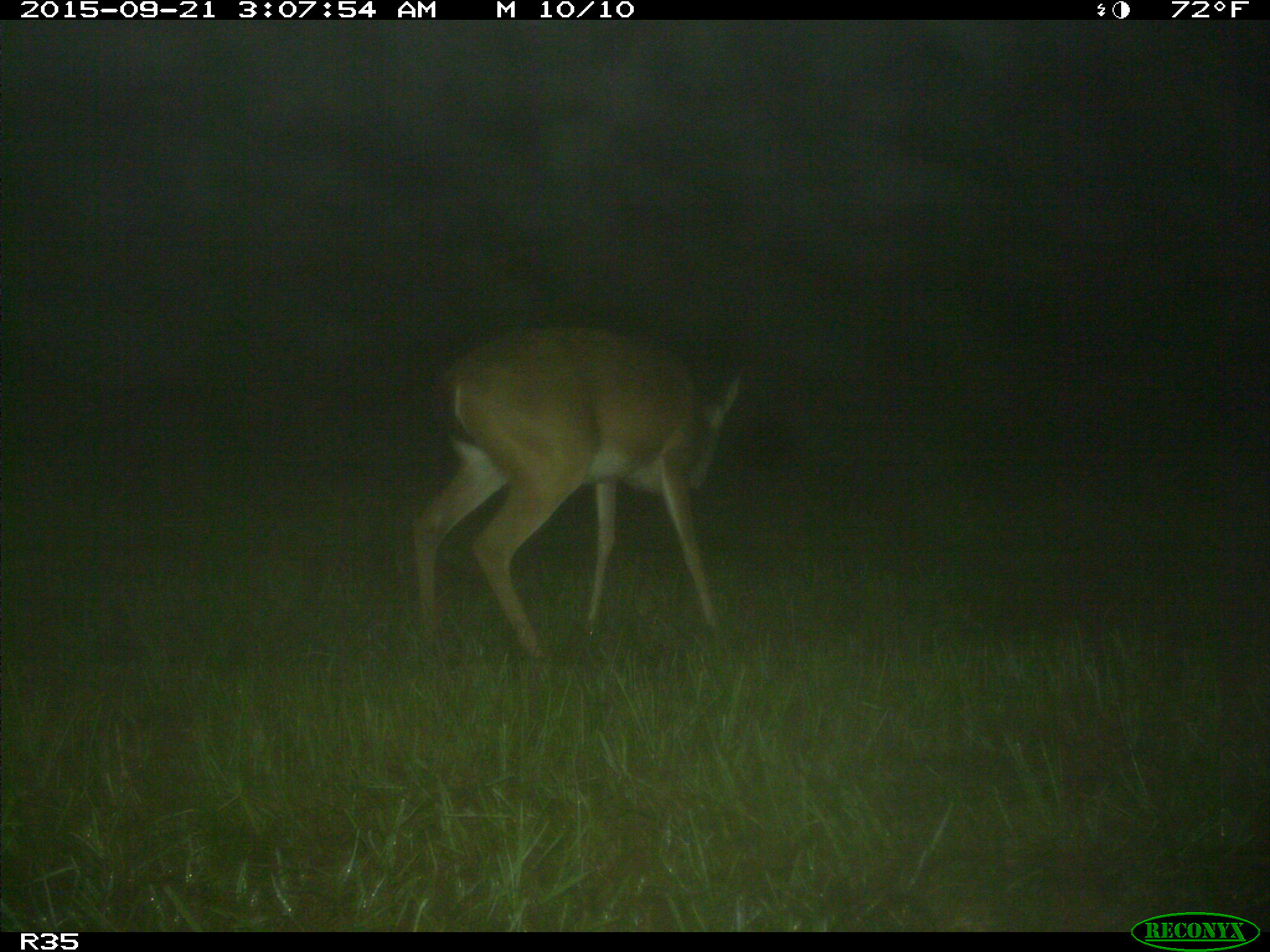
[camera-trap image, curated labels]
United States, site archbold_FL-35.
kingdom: Animalia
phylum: Chordata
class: Mammalia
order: Artiodactyla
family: Cervidae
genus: Odocoileus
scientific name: Odocoileus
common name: deer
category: unidentified deer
Unidentified deer (deer) (Odocoileus).